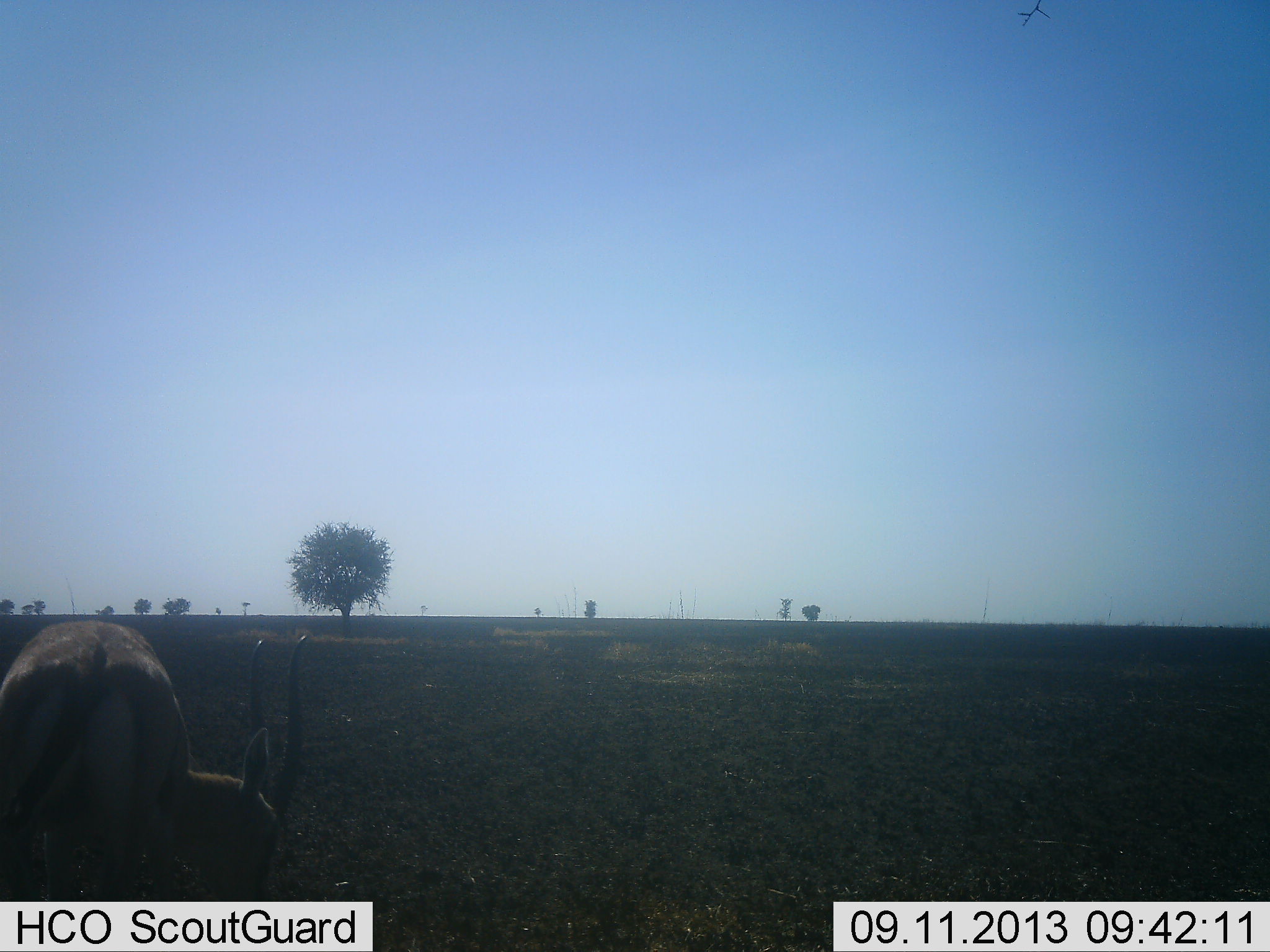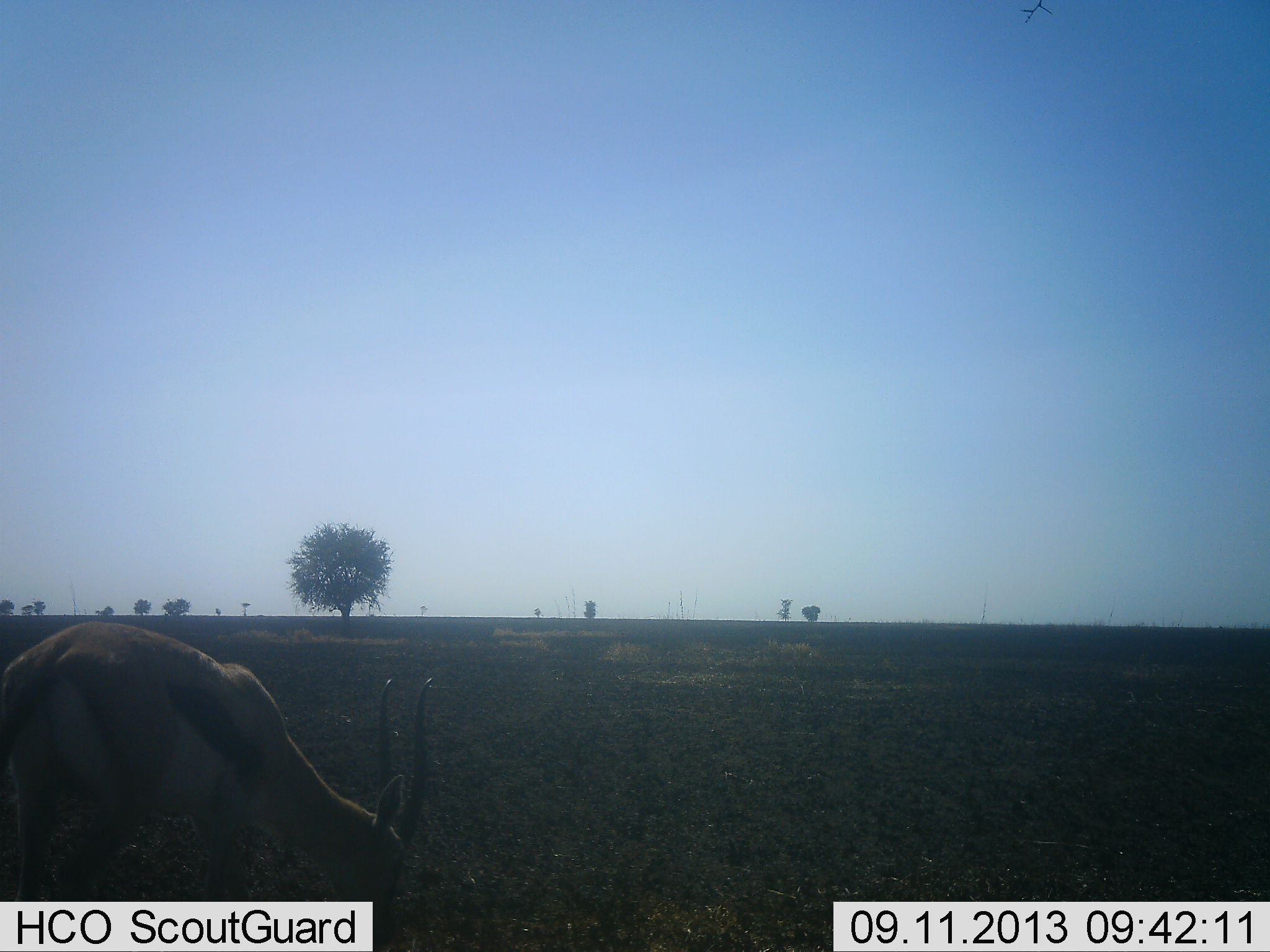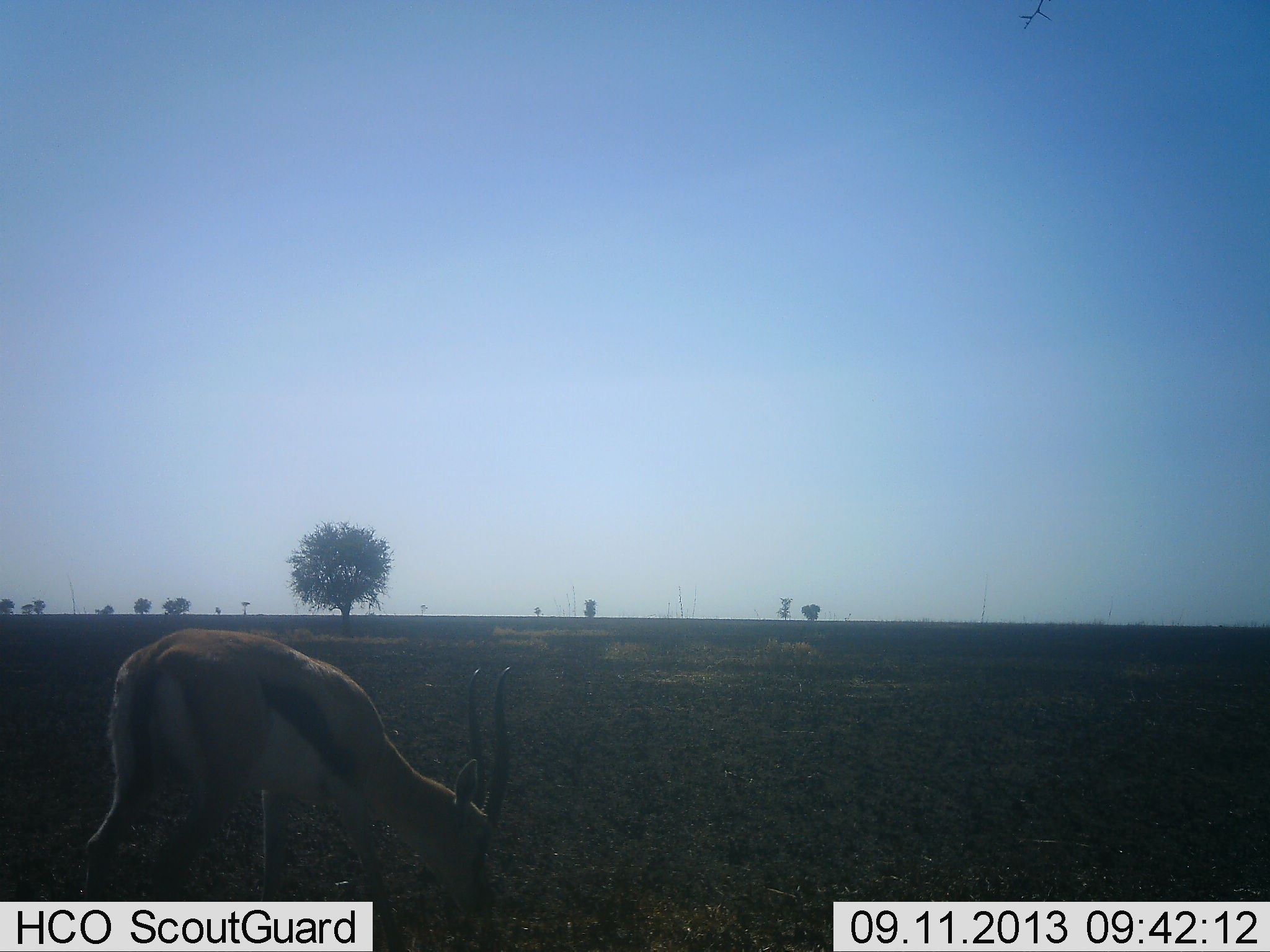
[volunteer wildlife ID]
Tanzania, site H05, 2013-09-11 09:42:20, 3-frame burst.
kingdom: Animalia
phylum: Chordata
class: Mammalia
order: Artiodactyla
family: Bovidae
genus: Eudorcas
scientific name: Eudorcas thomsonii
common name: thomson's gazelle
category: gazellethomsons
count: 1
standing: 20%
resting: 0%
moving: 40%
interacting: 0%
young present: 0%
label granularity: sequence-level